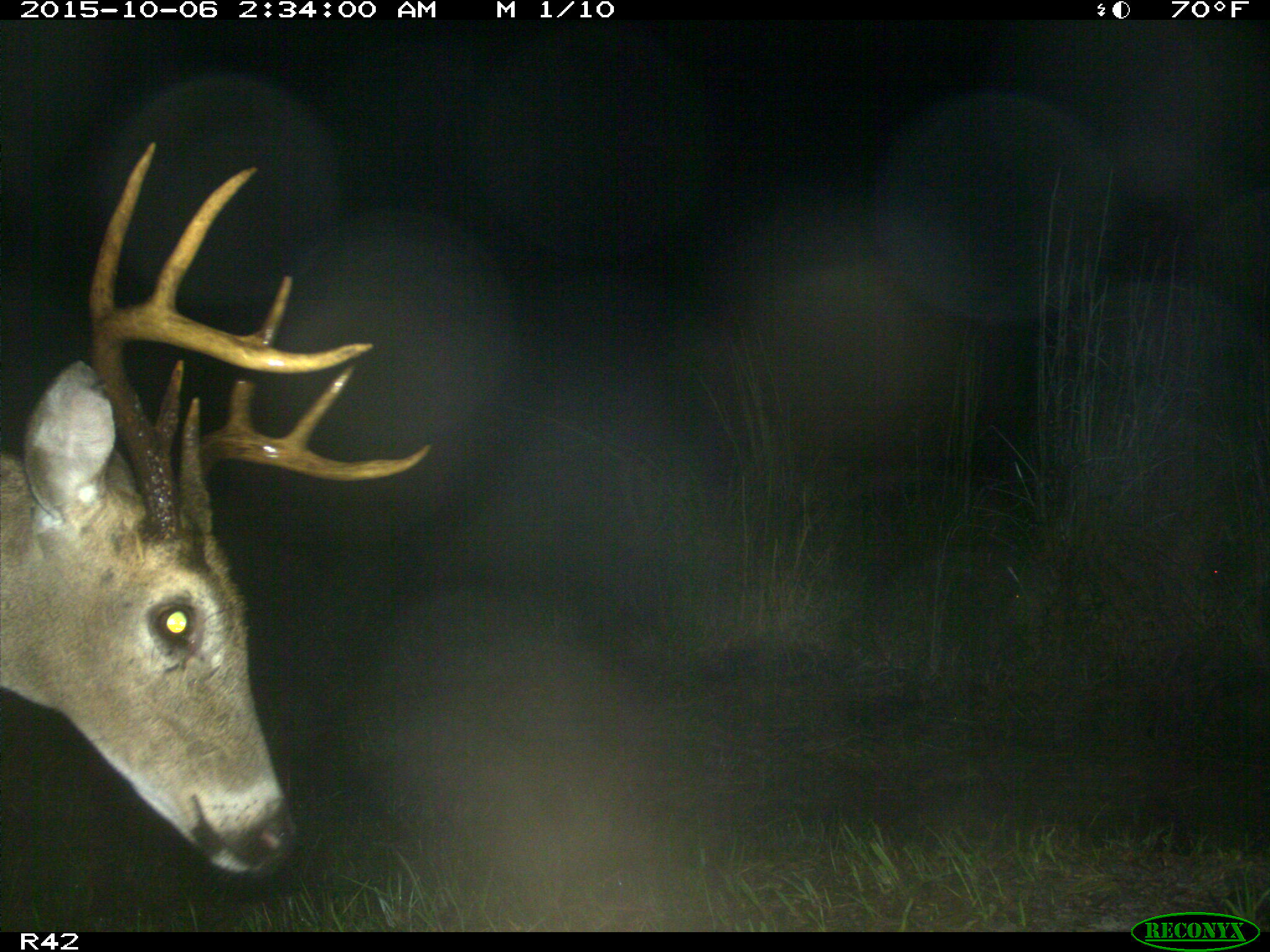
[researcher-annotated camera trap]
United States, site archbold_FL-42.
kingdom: Animalia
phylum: Chordata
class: Mammalia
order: Artiodactyla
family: Cervidae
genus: Odocoileus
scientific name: Odocoileus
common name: deer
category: unidentified deer